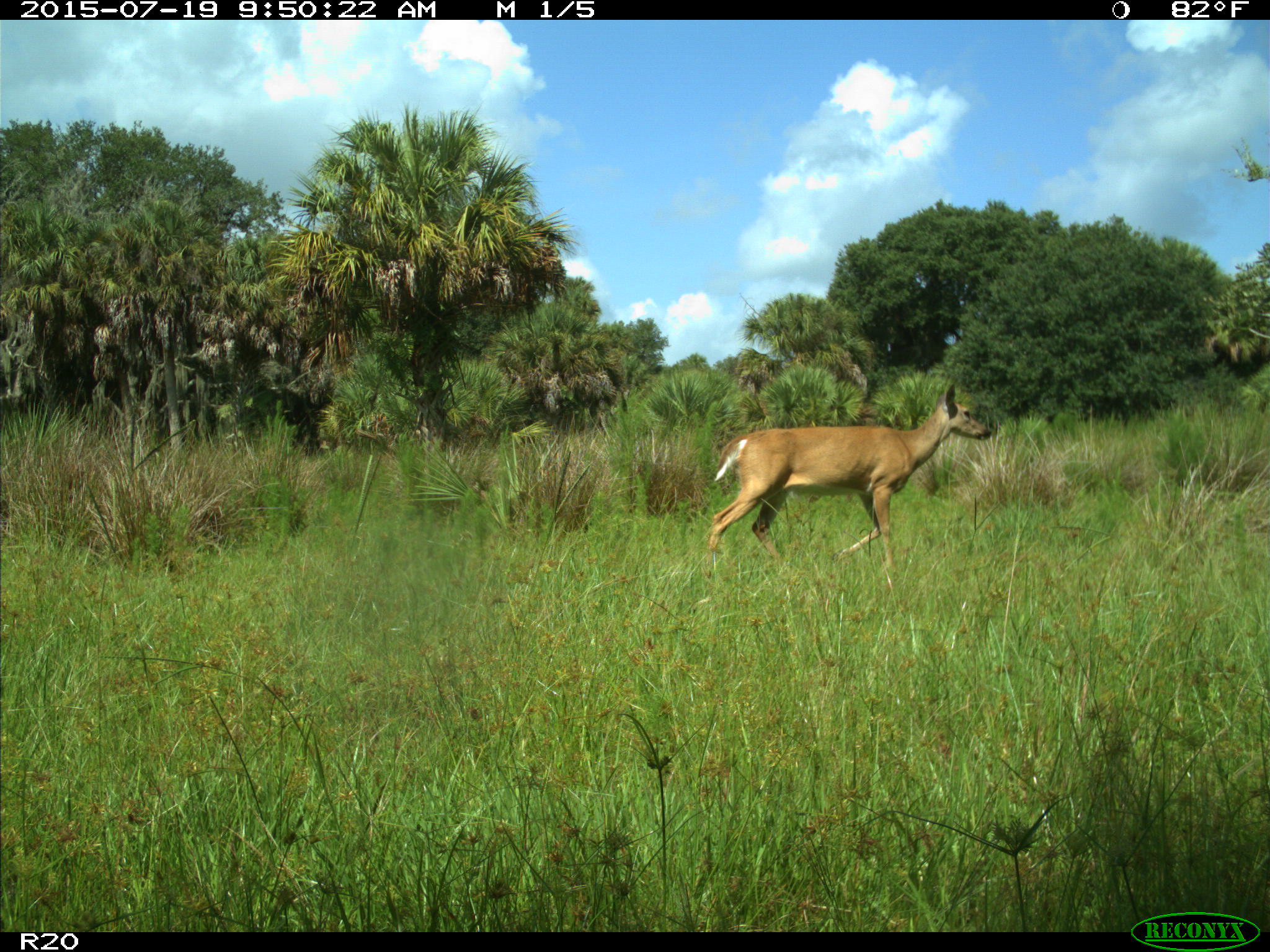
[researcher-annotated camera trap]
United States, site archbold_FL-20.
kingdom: Animalia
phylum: Chordata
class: Mammalia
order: Artiodactyla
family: Cervidae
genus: Odocoileus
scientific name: Odocoileus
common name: deer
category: unidentified deer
Unidentified deer (deer) (Odocoileus).